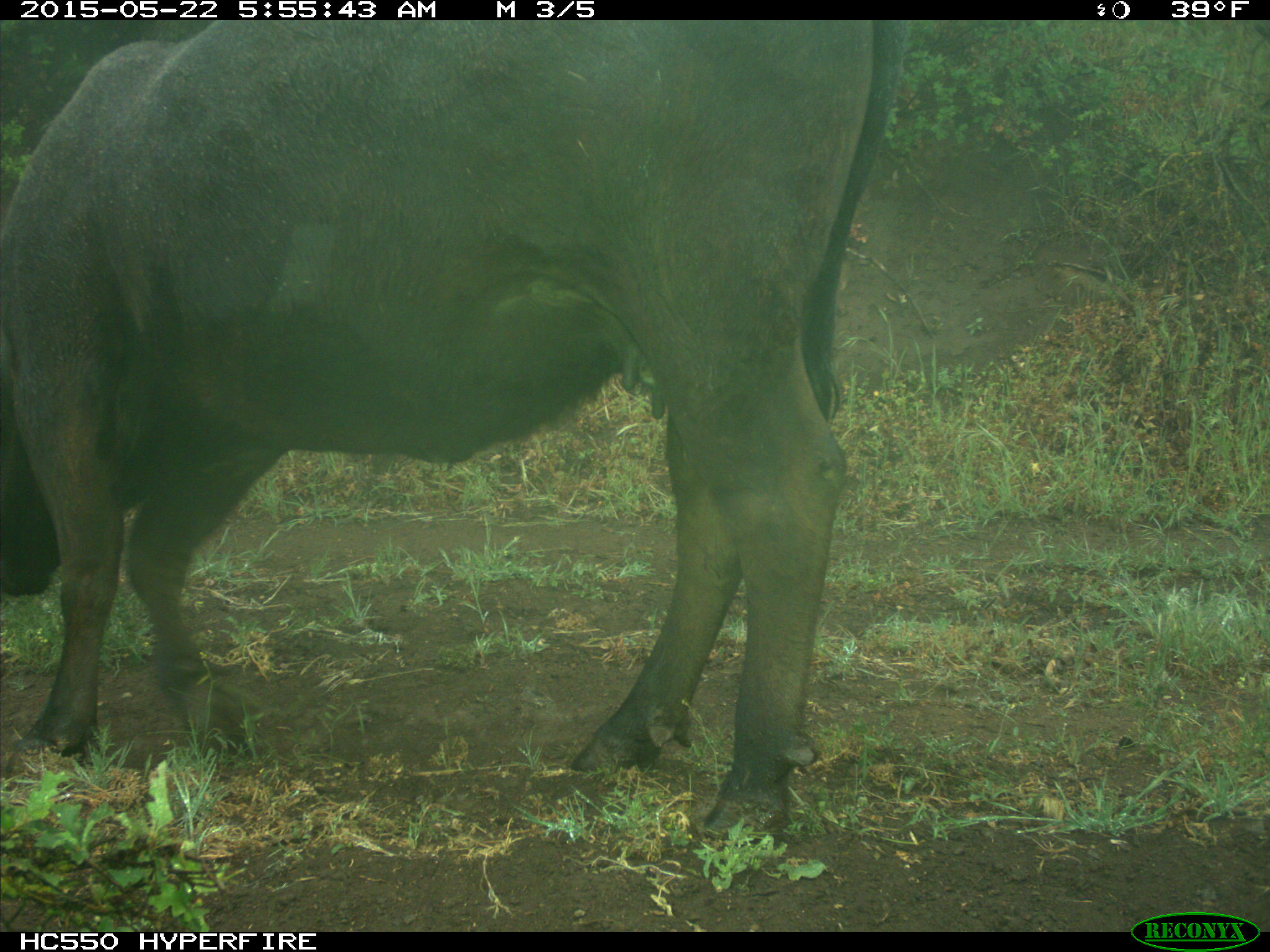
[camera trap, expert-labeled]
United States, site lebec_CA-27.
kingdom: Animalia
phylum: Chordata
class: Mammalia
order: Artiodactyla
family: Bovidae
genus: Bos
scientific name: Bos taurus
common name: domestic cow